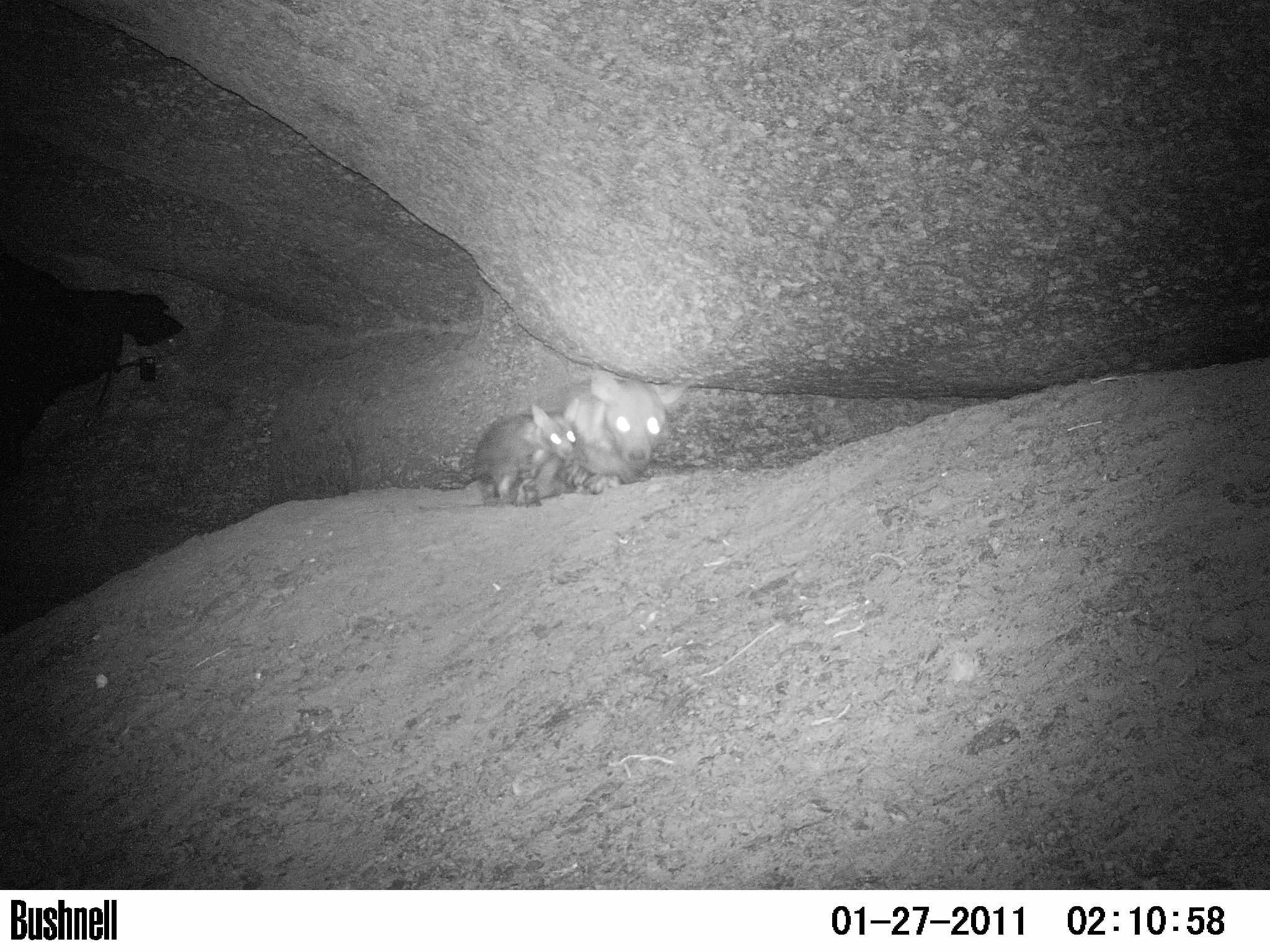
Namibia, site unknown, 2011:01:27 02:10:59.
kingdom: Animalia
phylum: Chordata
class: Mammalia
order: Carnivora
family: Hyaenidae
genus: Parahyaena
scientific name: Parahyaena brunnea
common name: brown hyena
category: hyaena brunnea